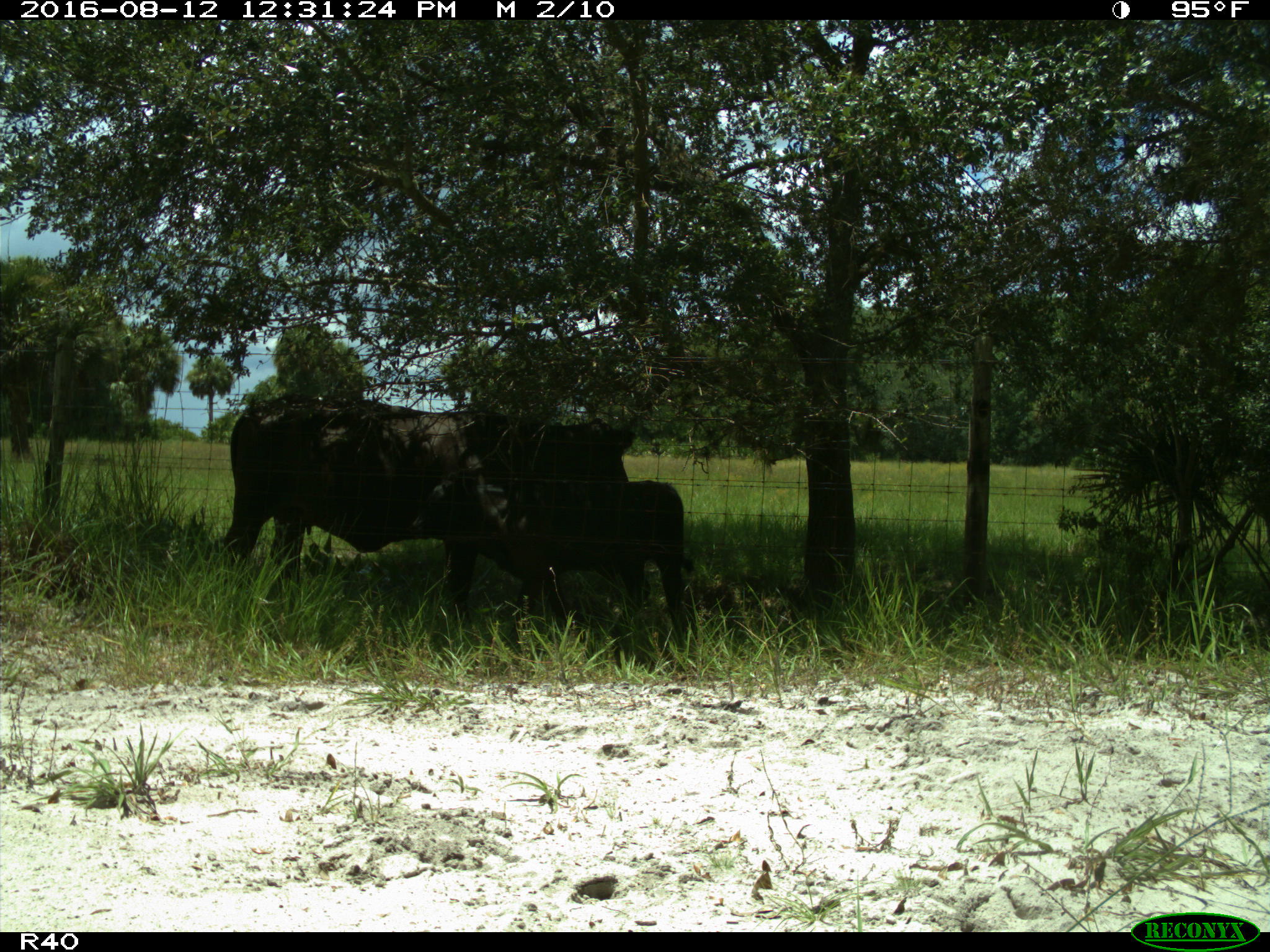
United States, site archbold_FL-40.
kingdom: Animalia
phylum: Chordata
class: Mammalia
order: Artiodactyla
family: Bovidae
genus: Bos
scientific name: Bos taurus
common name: domestic cow